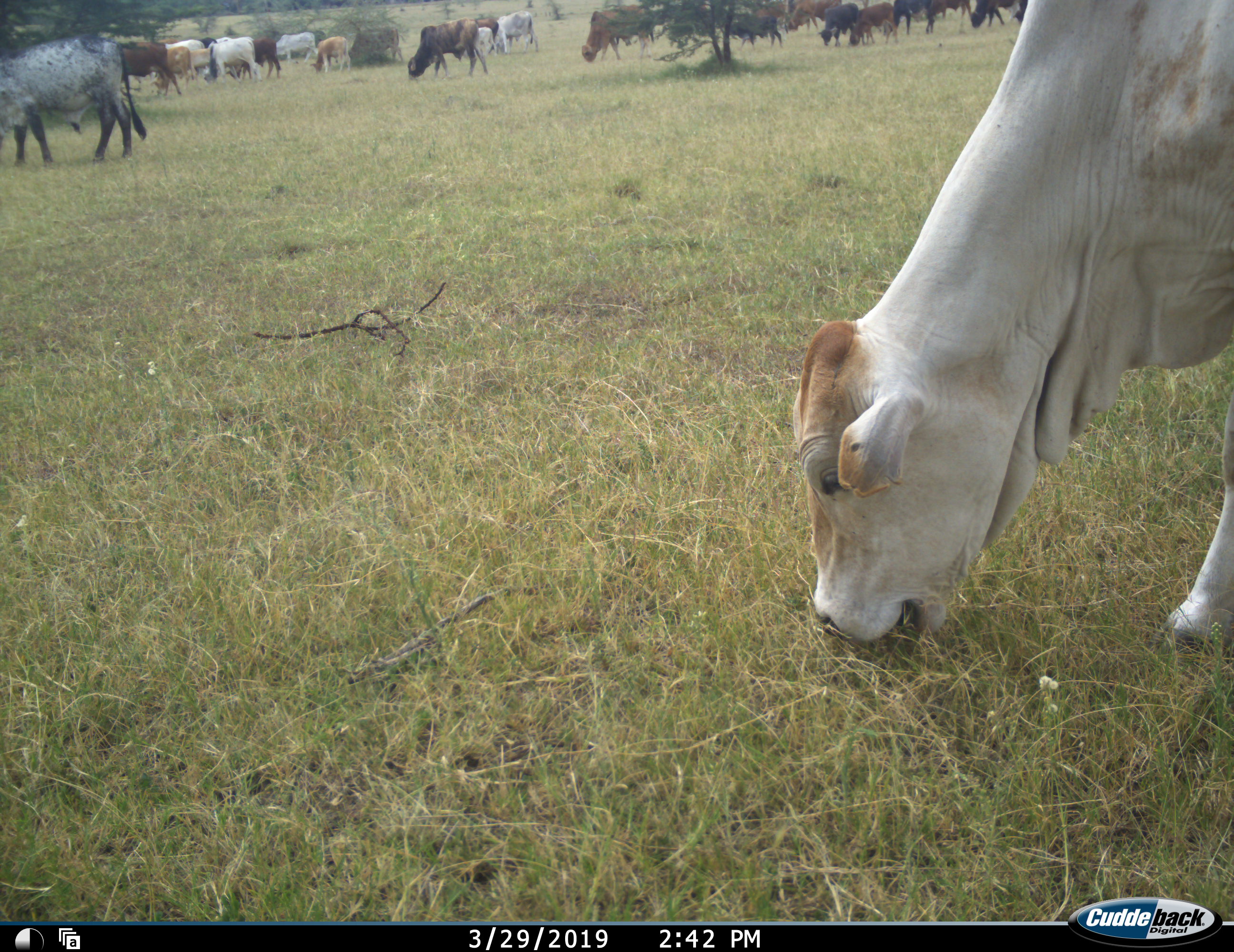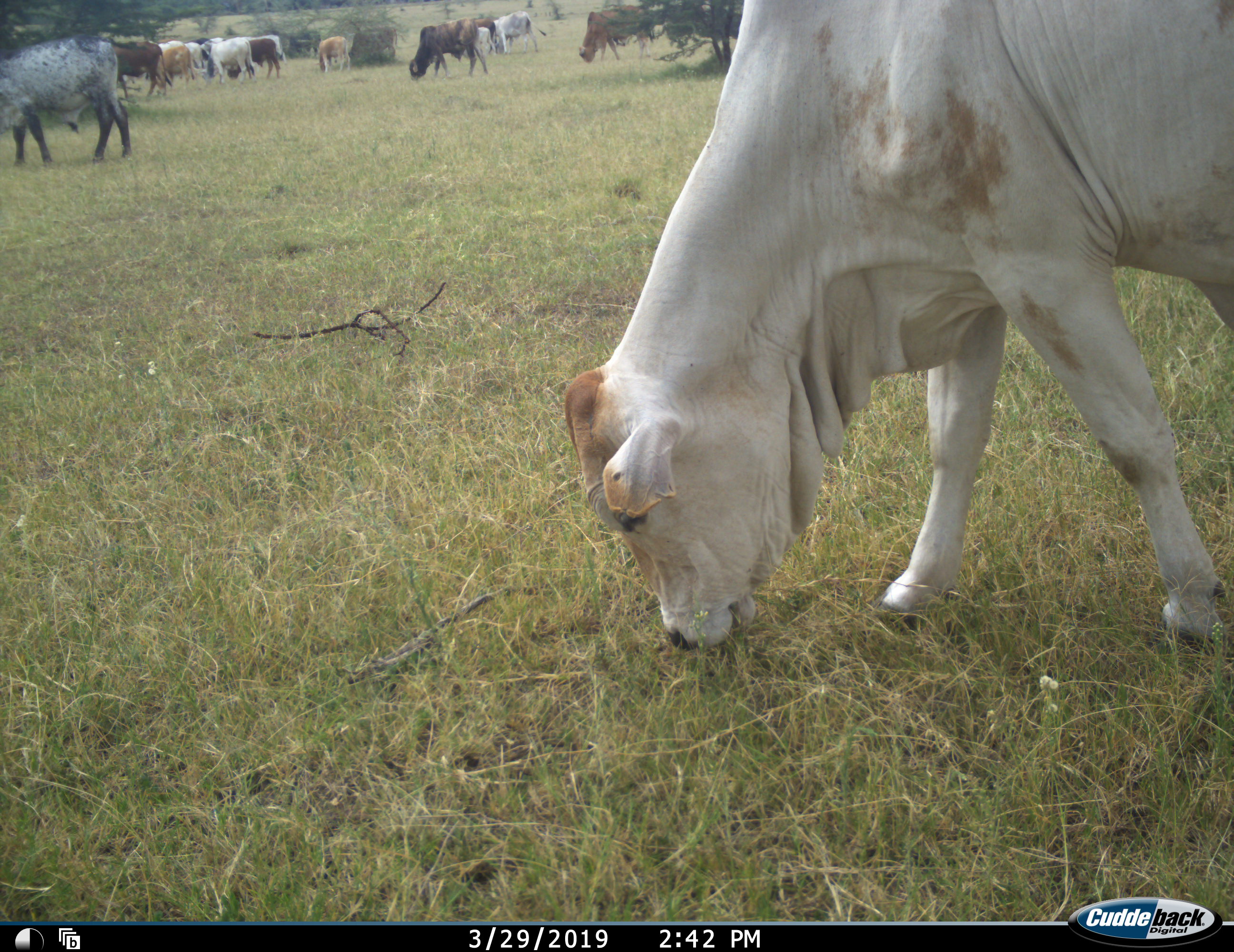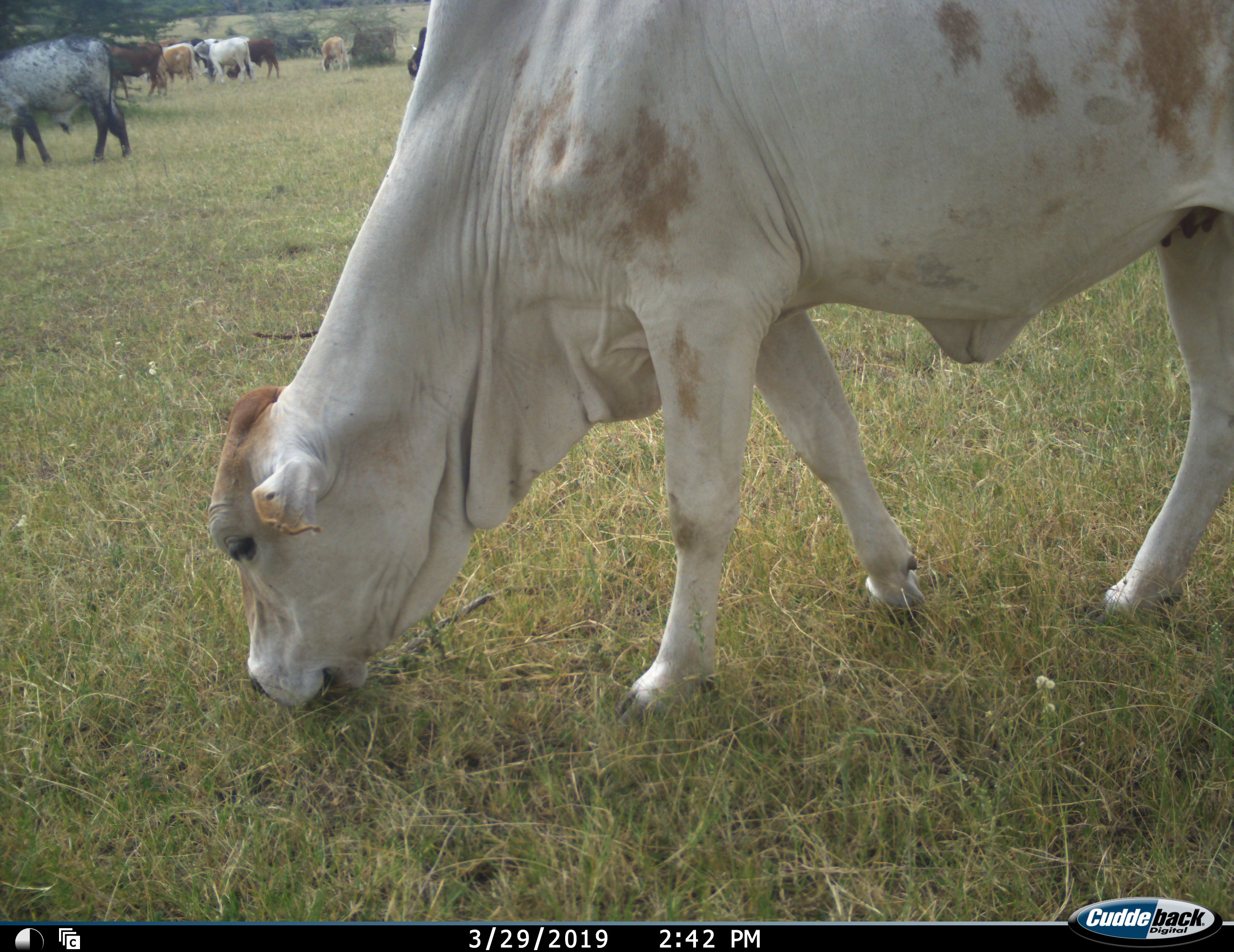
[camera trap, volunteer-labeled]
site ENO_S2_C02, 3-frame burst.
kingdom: Animalia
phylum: Chordata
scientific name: Vertebrata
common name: domestic animal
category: domesticanimal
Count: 11-50.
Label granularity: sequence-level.